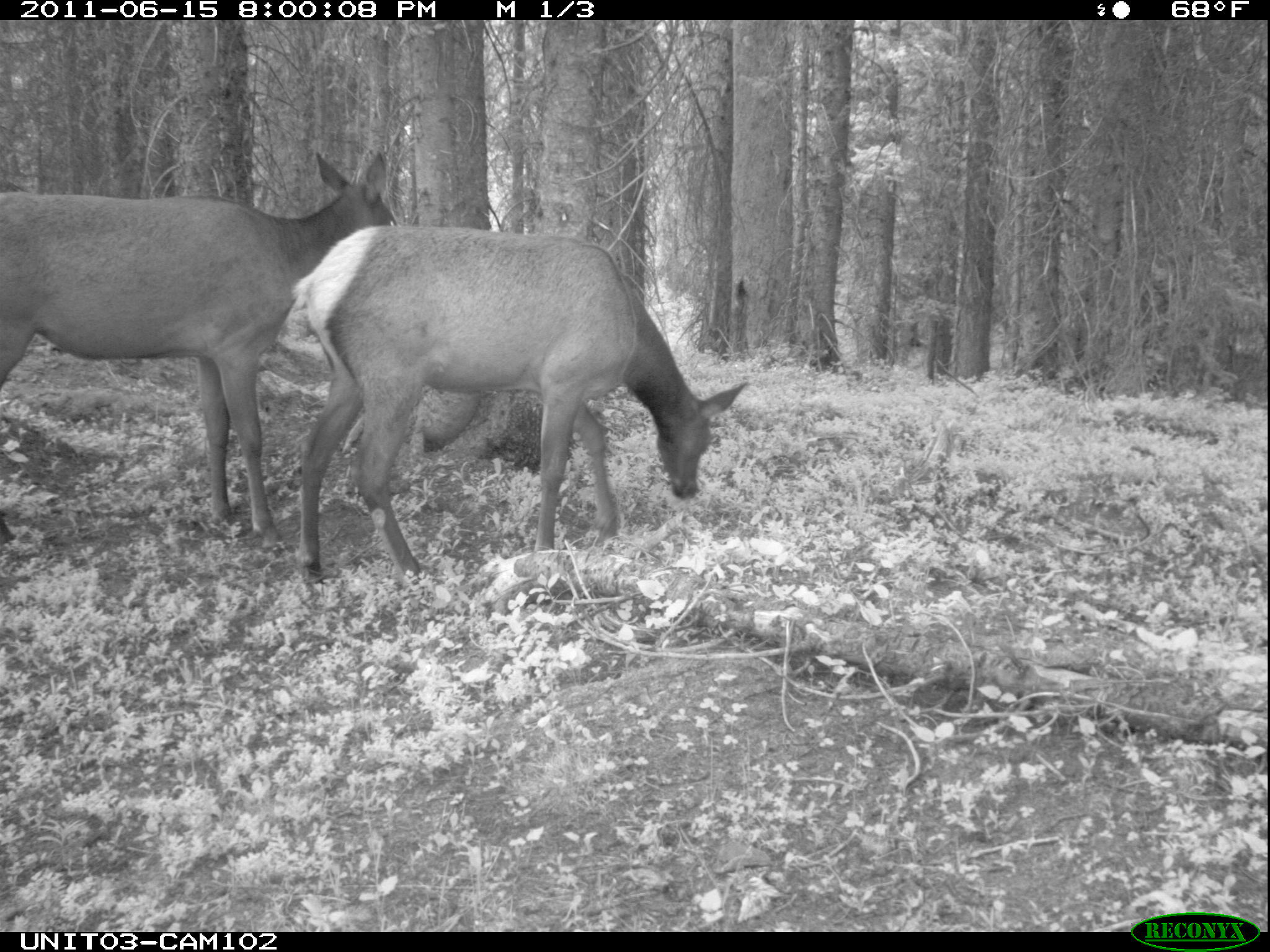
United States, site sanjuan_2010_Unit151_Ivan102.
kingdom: Animalia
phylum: Chordata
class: Mammalia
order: Artiodactyla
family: Cervidae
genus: Cervus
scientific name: Cervus elaphus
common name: red deer